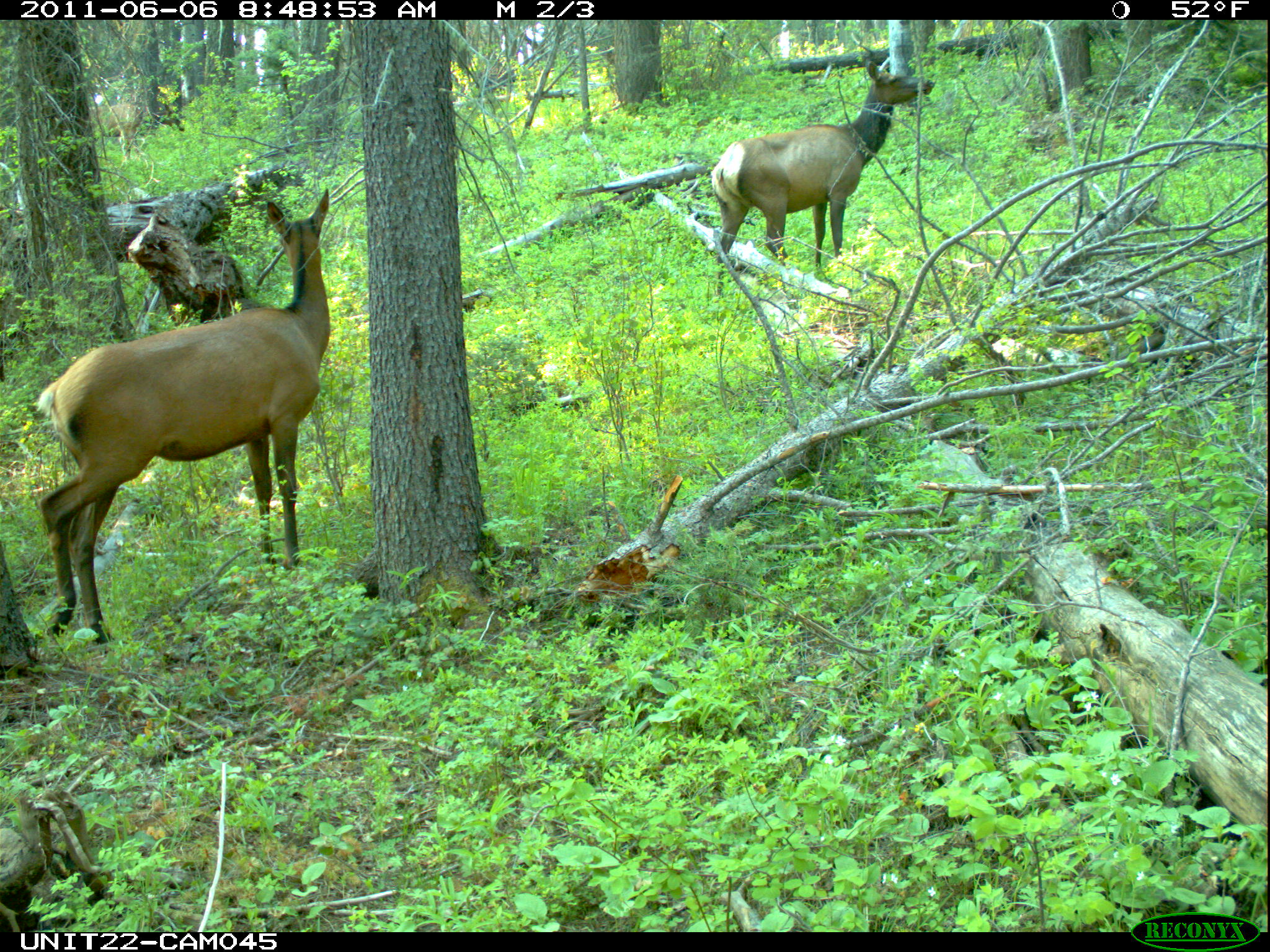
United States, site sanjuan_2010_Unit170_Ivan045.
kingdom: Animalia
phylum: Chordata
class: Mammalia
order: Artiodactyla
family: Cervidae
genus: Cervus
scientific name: Cervus elaphus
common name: red deer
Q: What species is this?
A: Cervus elaphus (red deer).